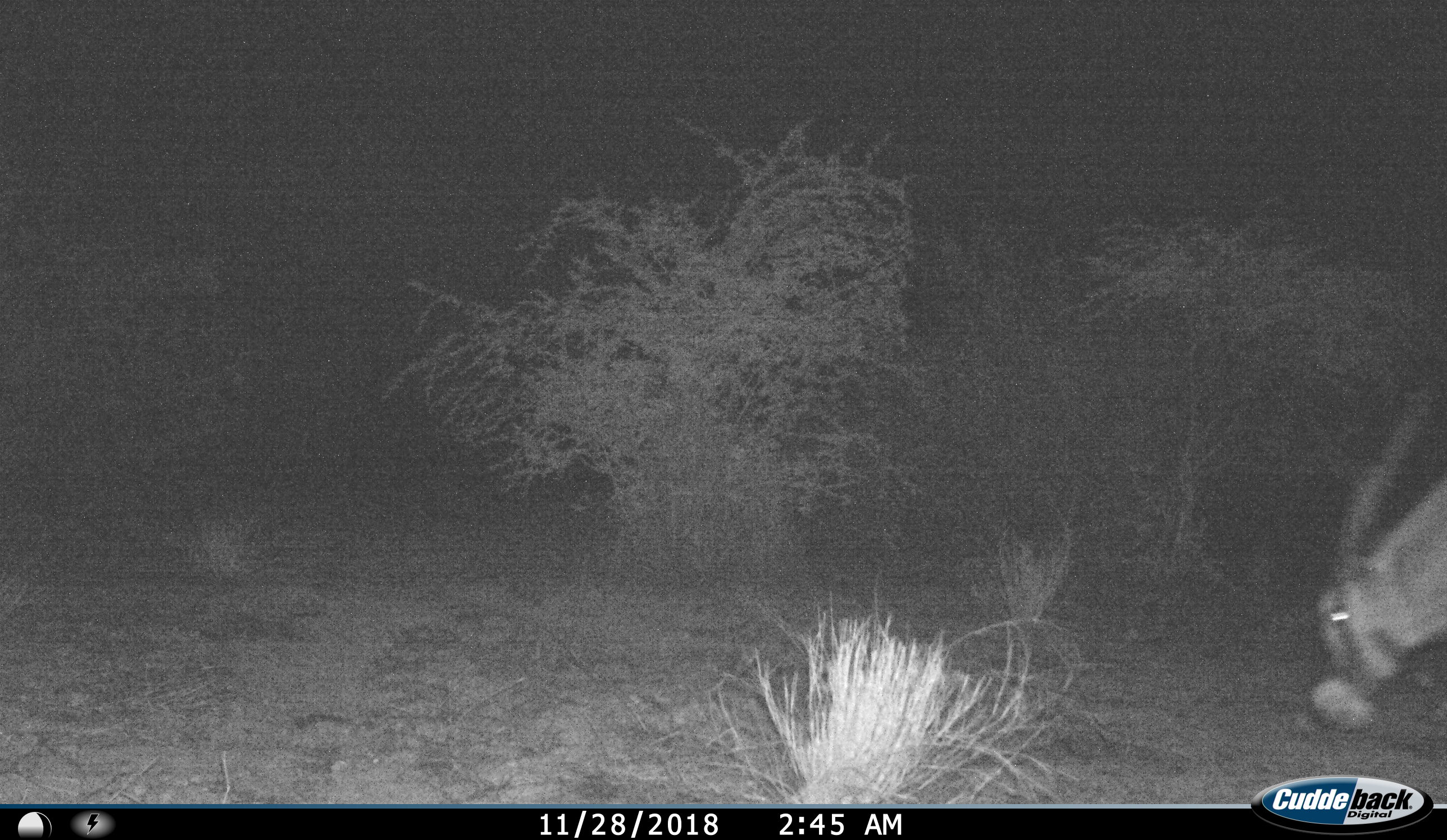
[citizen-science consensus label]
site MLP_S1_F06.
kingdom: Animalia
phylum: Chordata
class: Mammalia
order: Artiodactyla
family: Bovidae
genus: Oryx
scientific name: Oryx gazella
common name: gemsbok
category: oryx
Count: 1.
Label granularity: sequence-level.